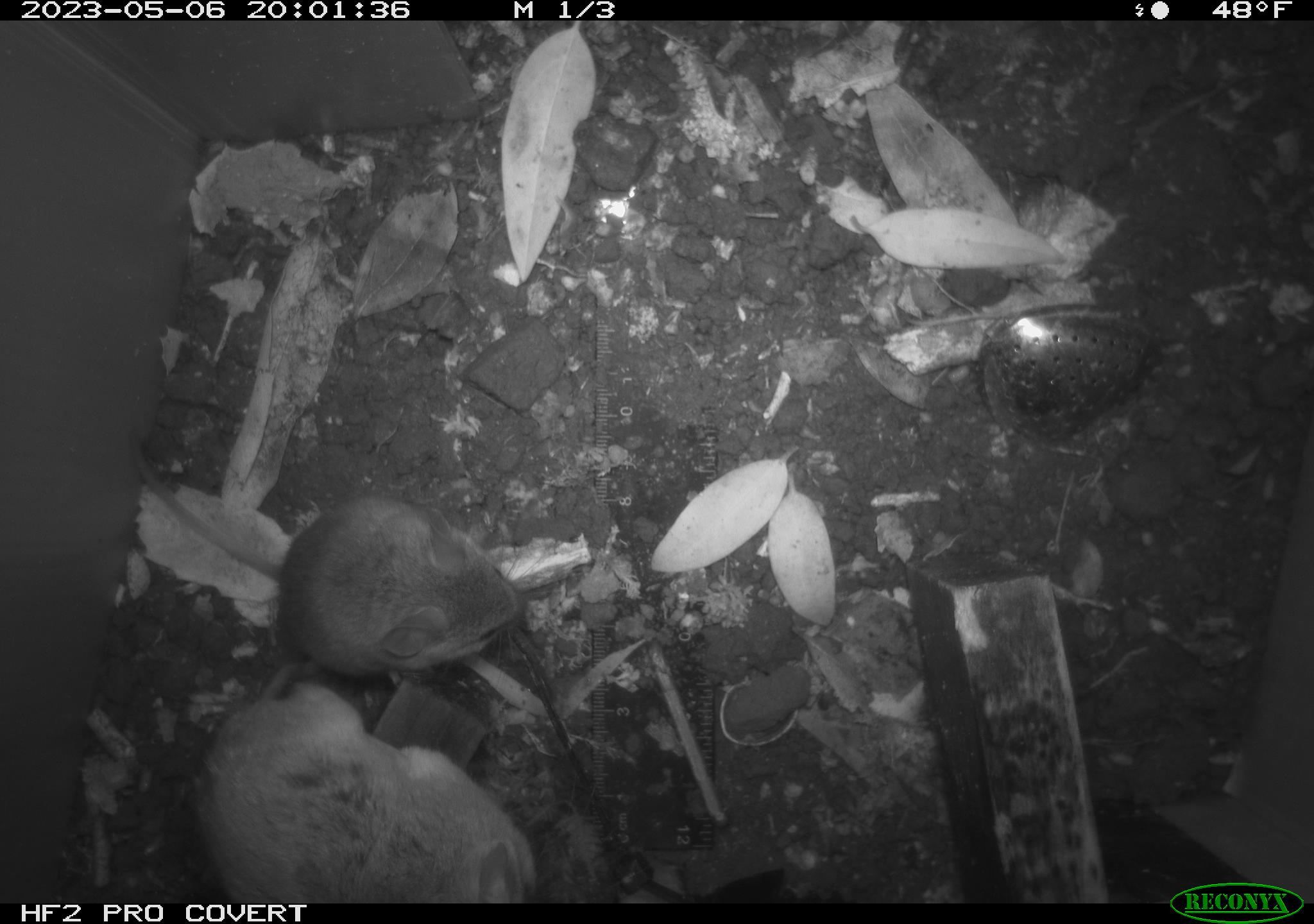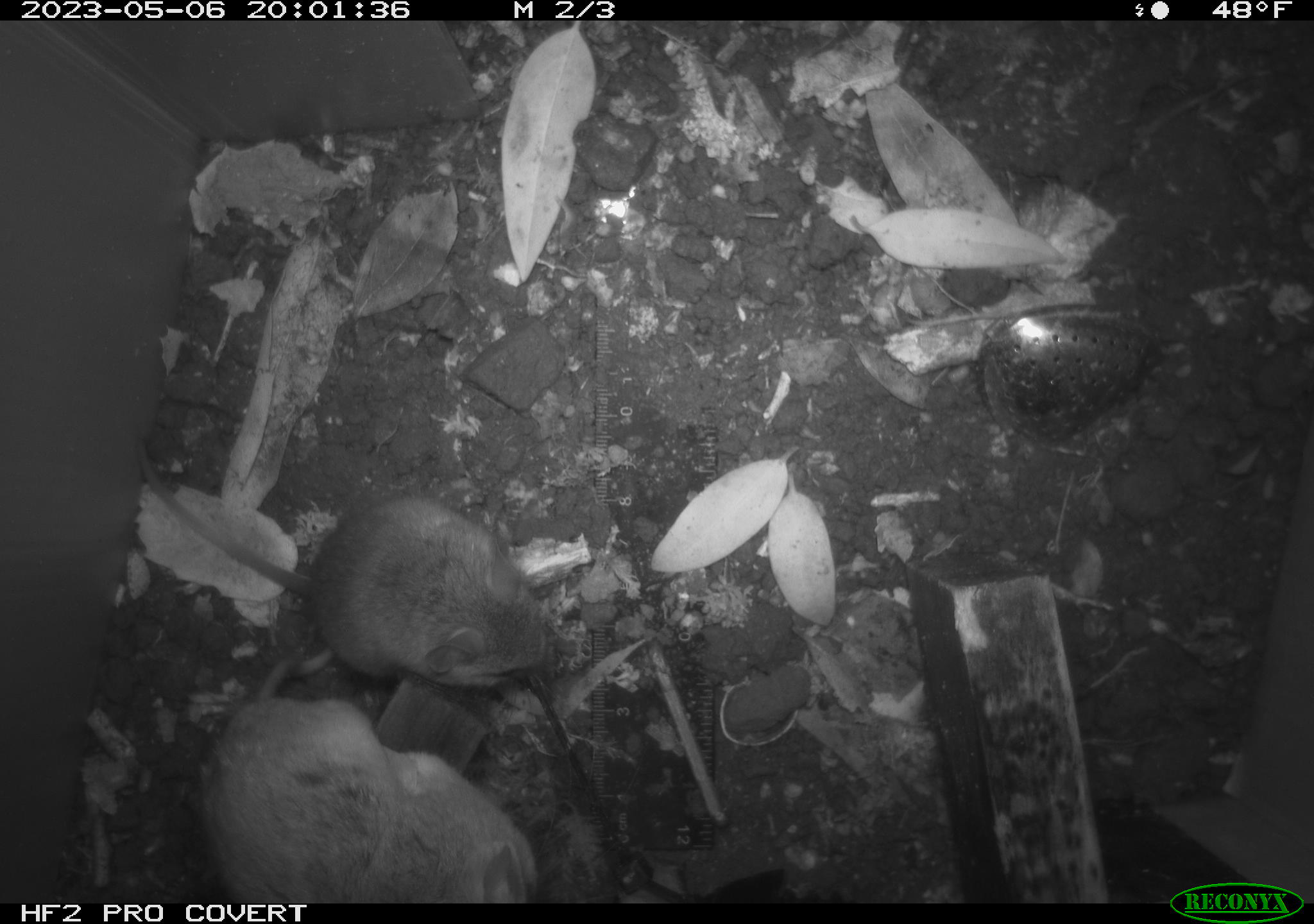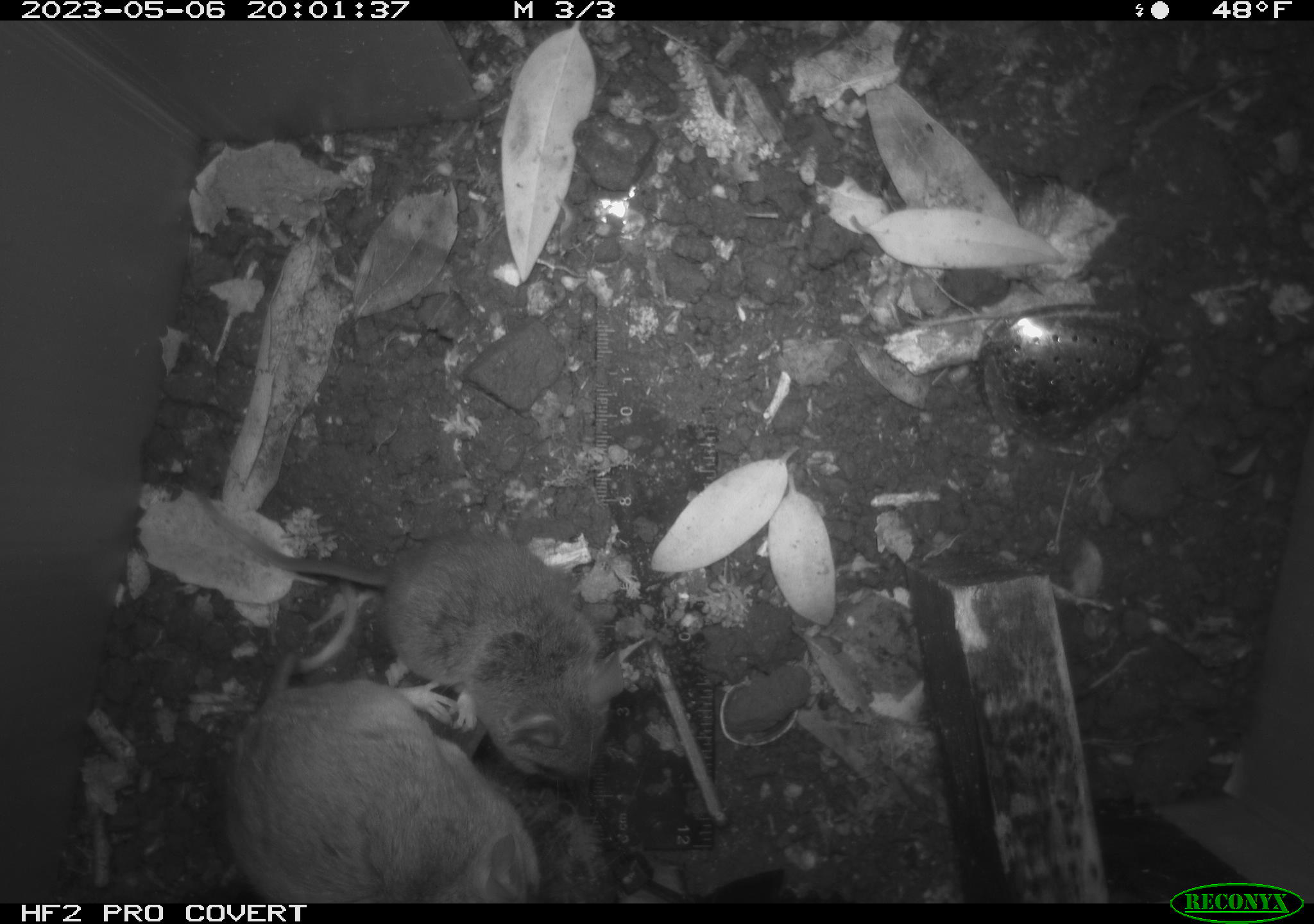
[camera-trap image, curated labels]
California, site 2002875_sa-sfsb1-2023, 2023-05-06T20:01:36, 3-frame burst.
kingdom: Animalia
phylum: Chordata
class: Mammalia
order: Rodentia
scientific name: Rodentia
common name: mouse species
Mouse species (Rodentia).